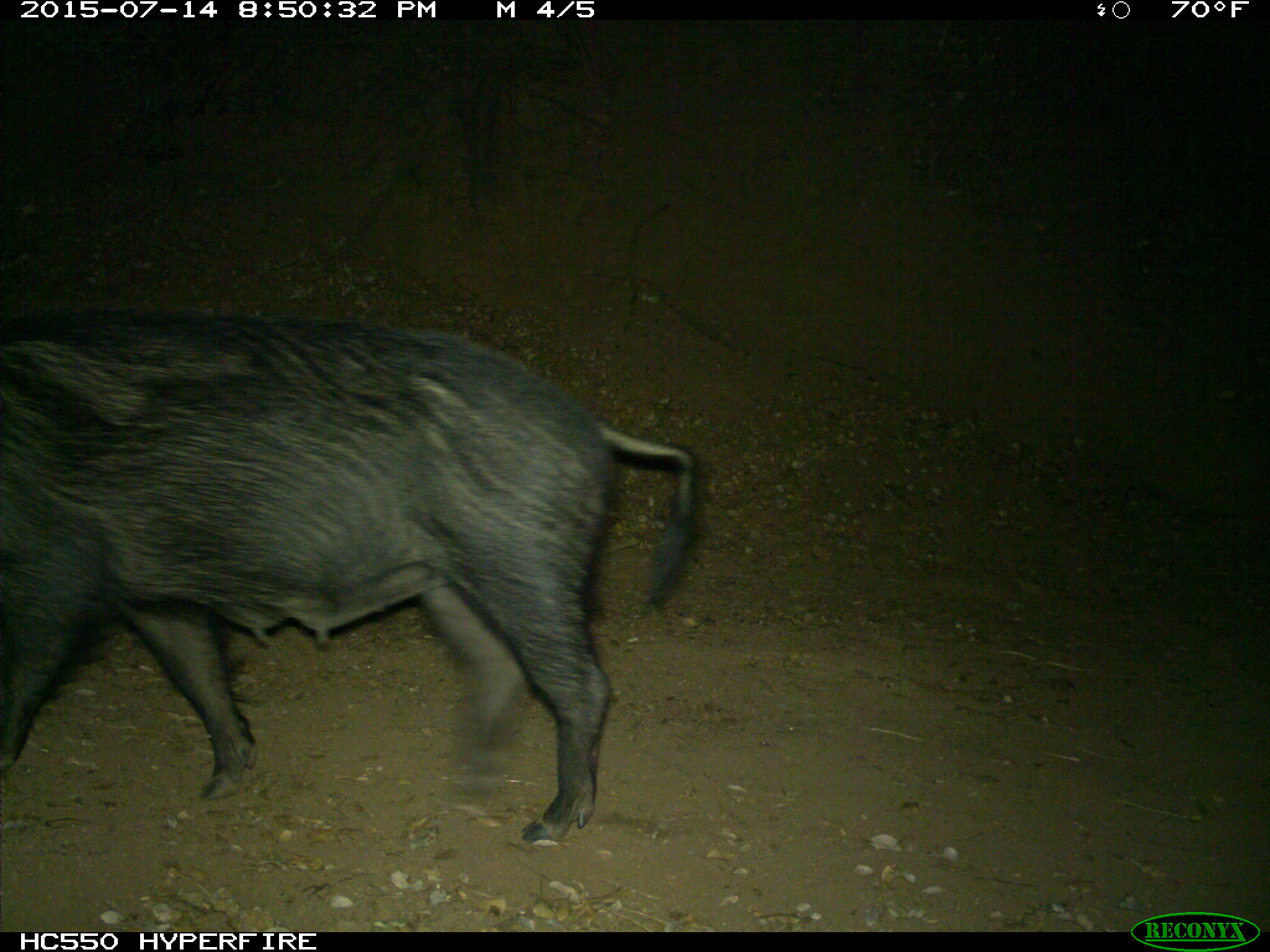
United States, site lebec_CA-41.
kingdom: Animalia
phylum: Chordata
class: Mammalia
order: Artiodactyla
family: Suidae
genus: Sus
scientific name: Sus scrofa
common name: wild boar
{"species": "Sus scrofa (wild boar)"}